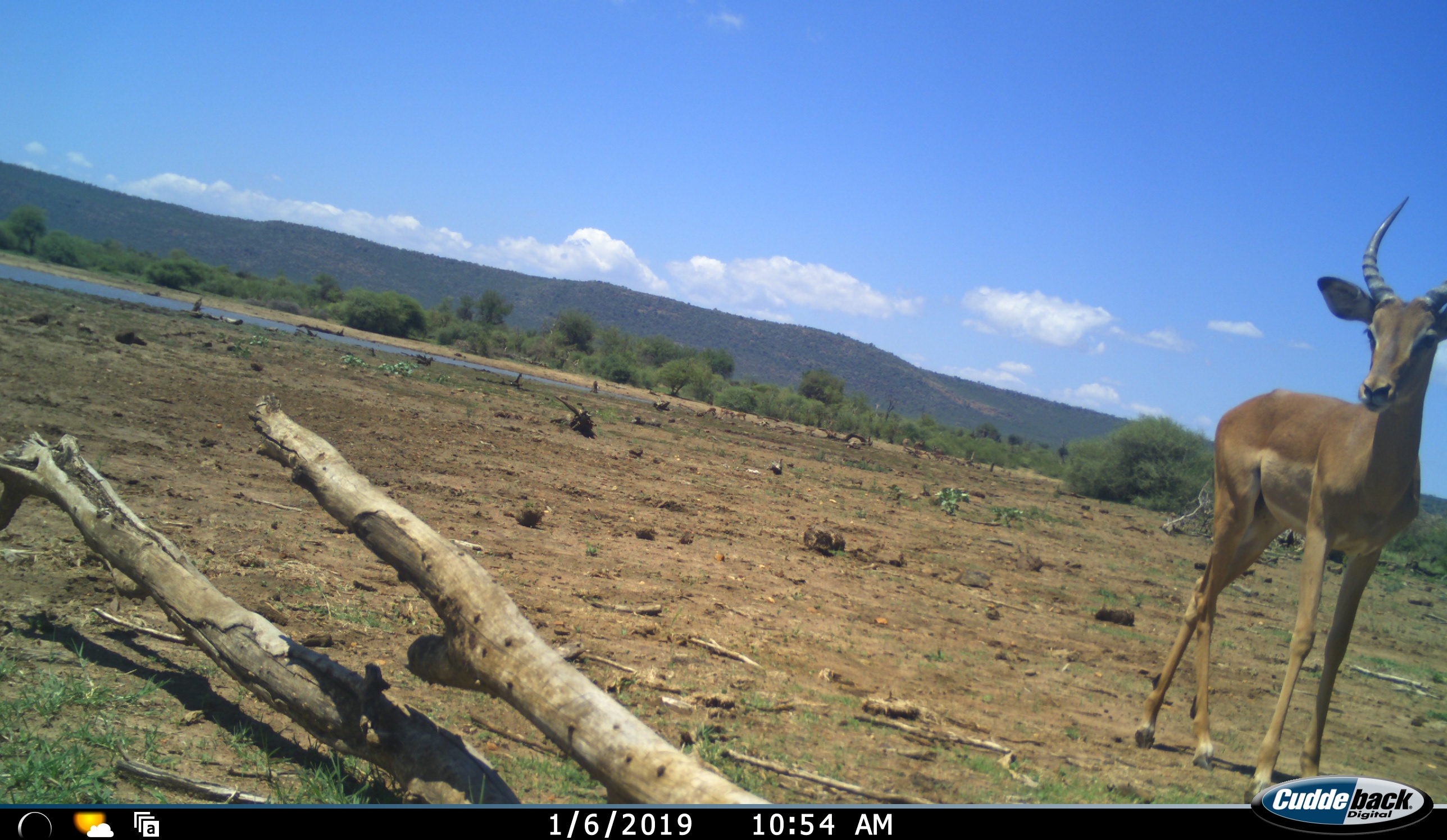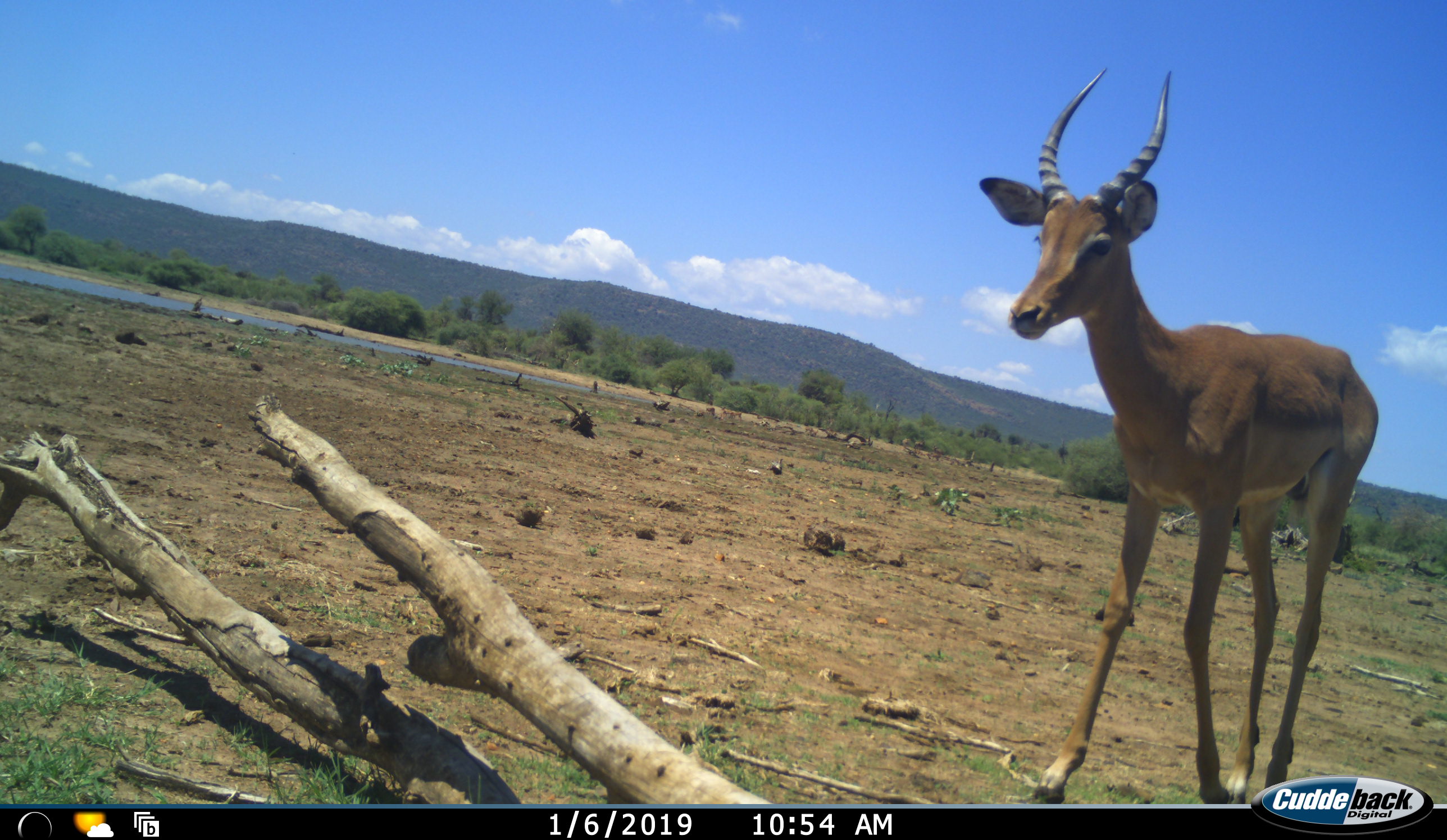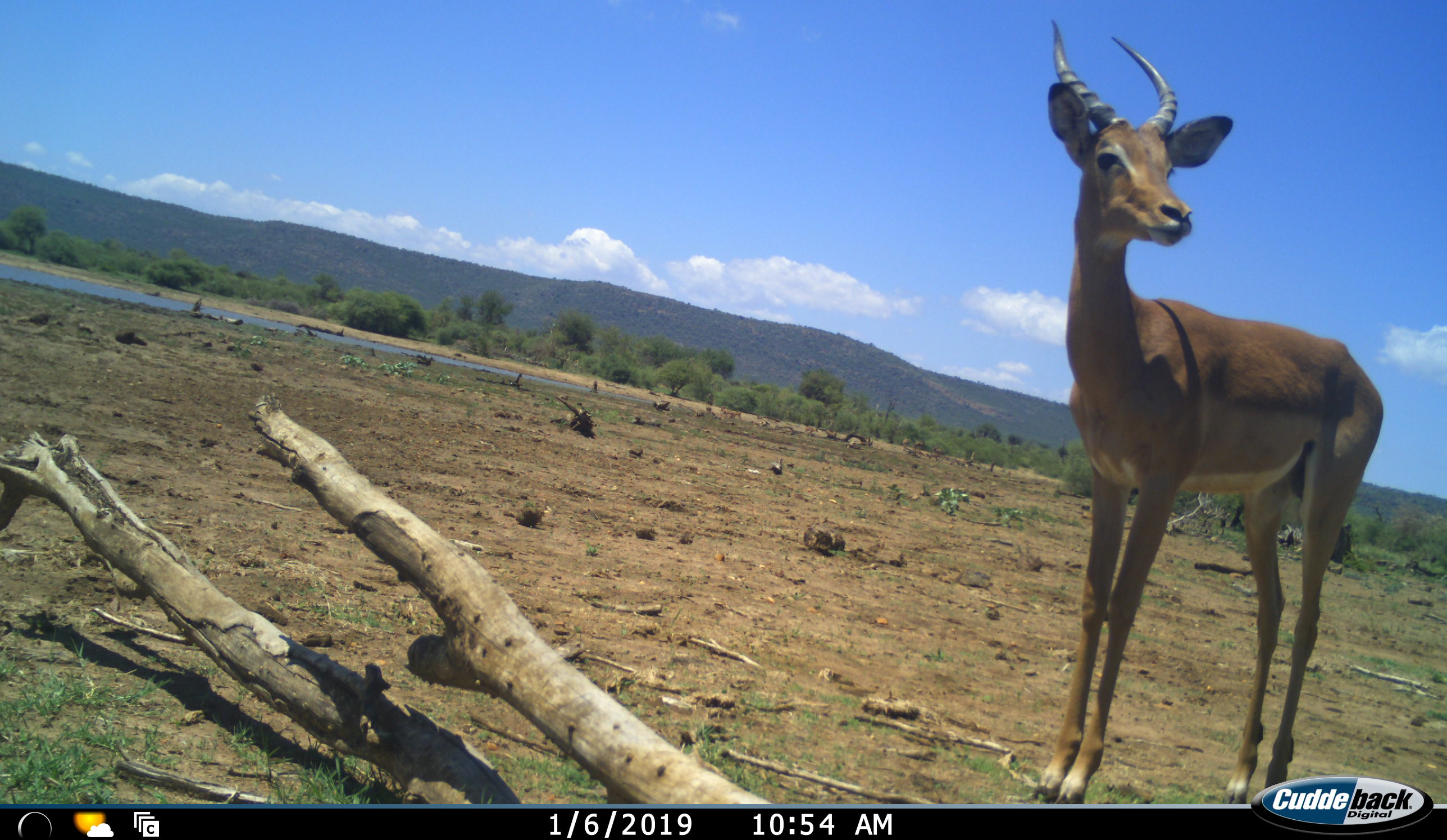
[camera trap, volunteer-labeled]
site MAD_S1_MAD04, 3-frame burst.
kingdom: Animalia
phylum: Chordata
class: Mammalia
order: Artiodactyla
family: Bovidae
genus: Aepyceros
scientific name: Aepyceros melampus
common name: impala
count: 1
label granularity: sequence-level